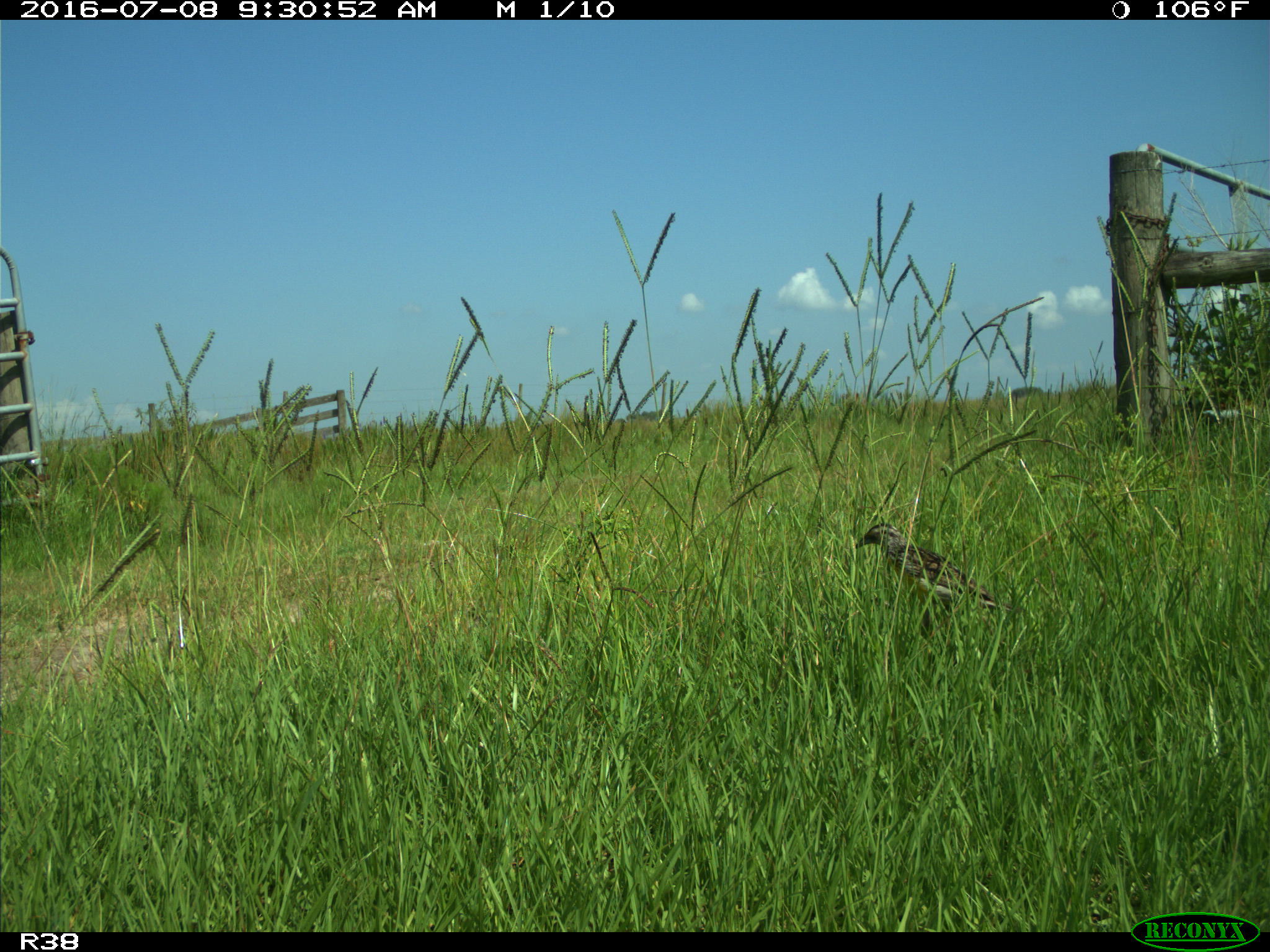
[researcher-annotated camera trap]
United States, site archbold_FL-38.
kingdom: Animalia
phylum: Chordata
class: Aves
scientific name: Aves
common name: birds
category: unidentified bird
Unidentified bird (birds) (Aves).